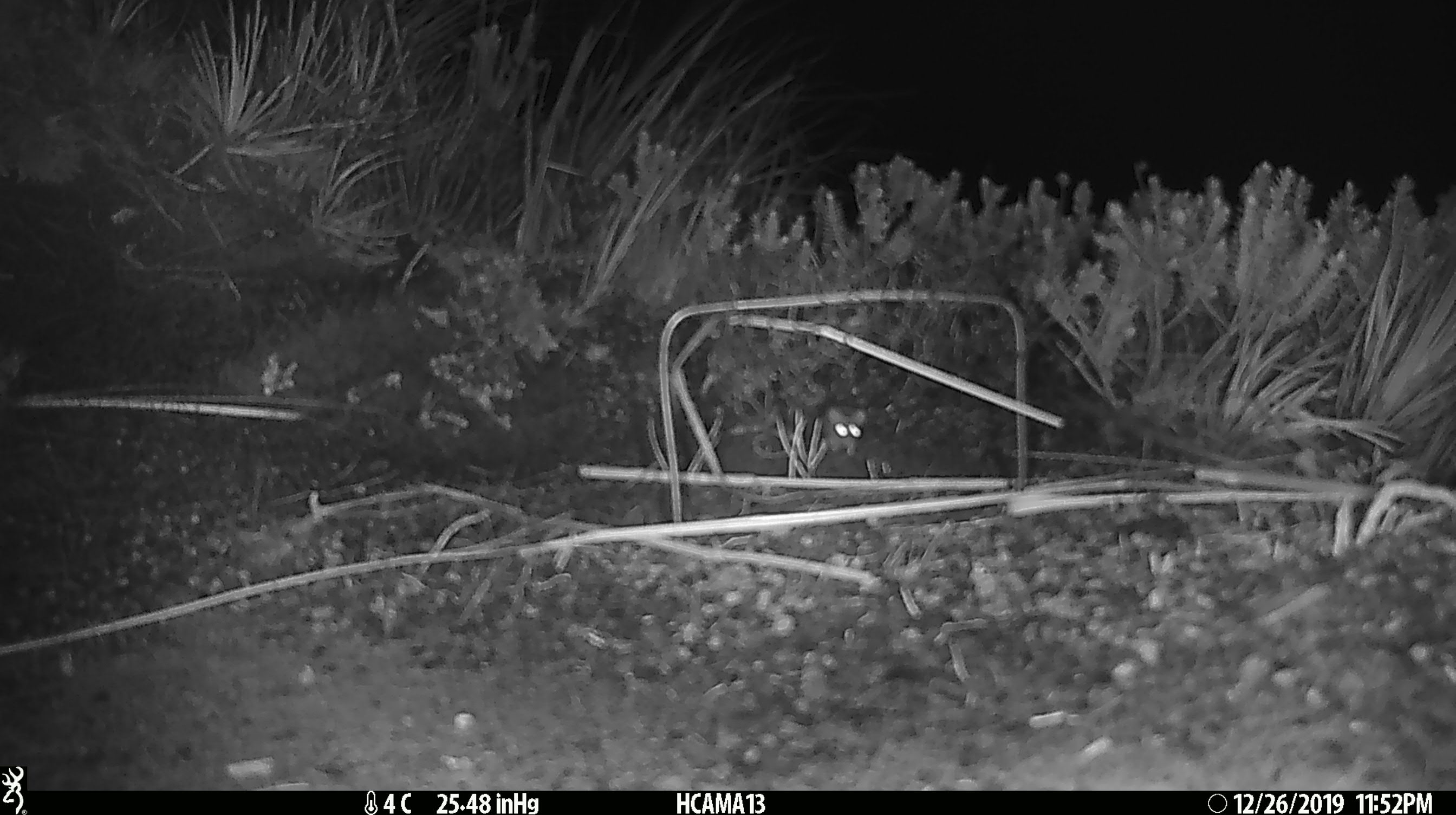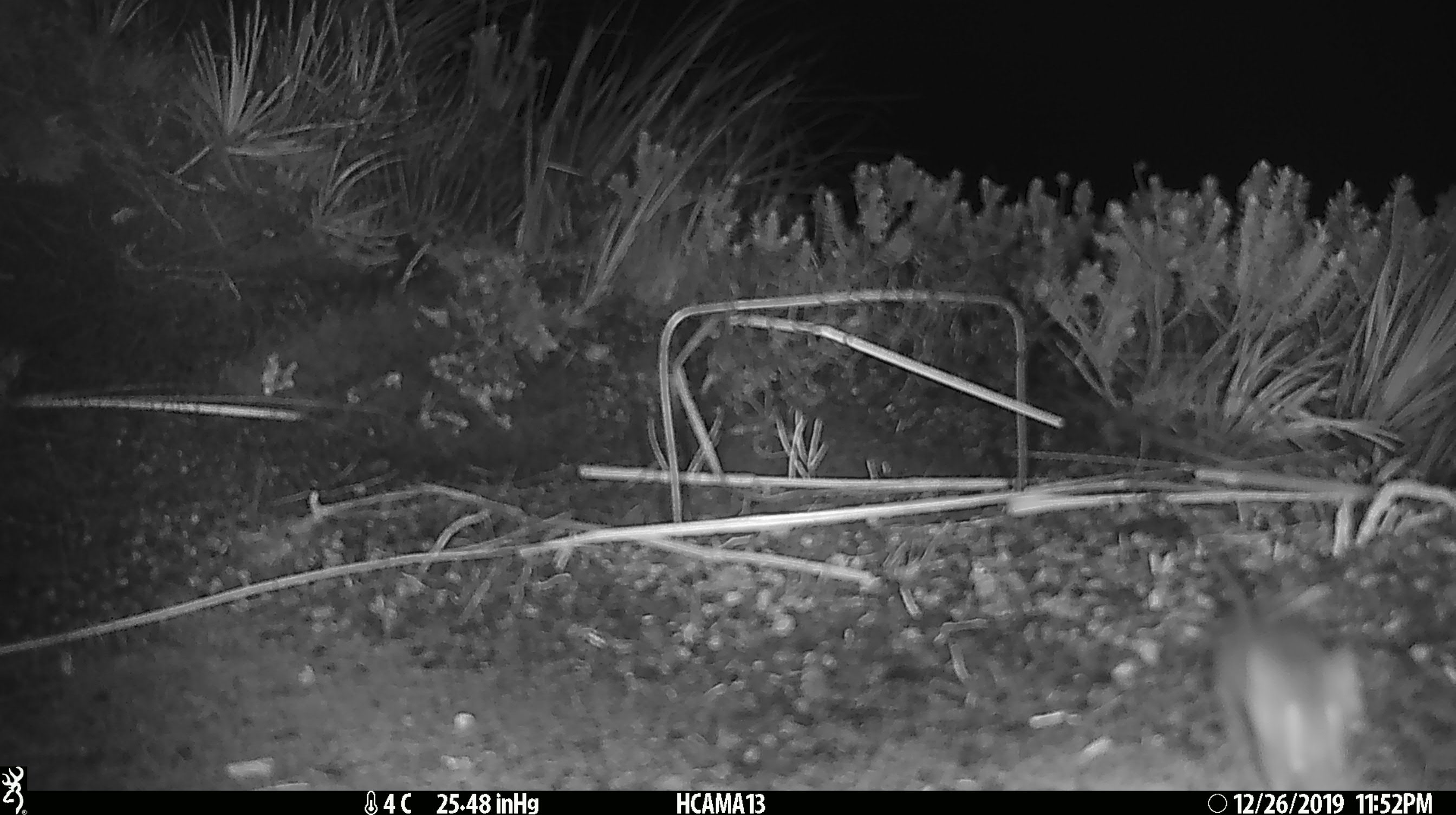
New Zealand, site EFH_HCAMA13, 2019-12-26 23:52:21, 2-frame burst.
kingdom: Animalia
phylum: Chordata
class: Mammalia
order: Rodentia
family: Muridae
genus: Mus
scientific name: Mus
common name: mouse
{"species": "mouse (Mus)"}